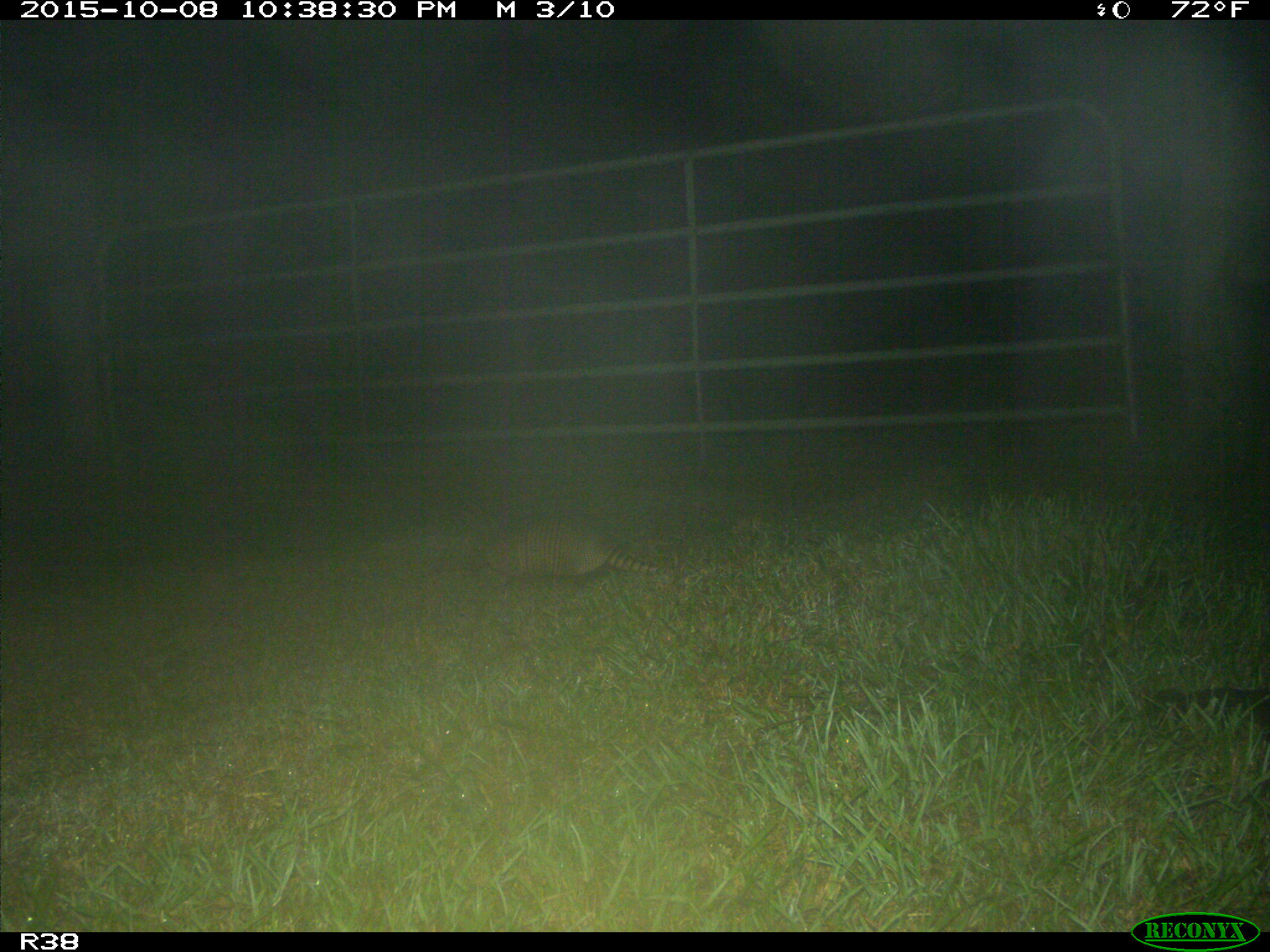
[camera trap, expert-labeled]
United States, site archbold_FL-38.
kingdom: Animalia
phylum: Chordata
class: Mammalia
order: Cingulata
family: Dasypodidae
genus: Dasypus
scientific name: Dasypus novemcinctus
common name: nine-banded armadillo